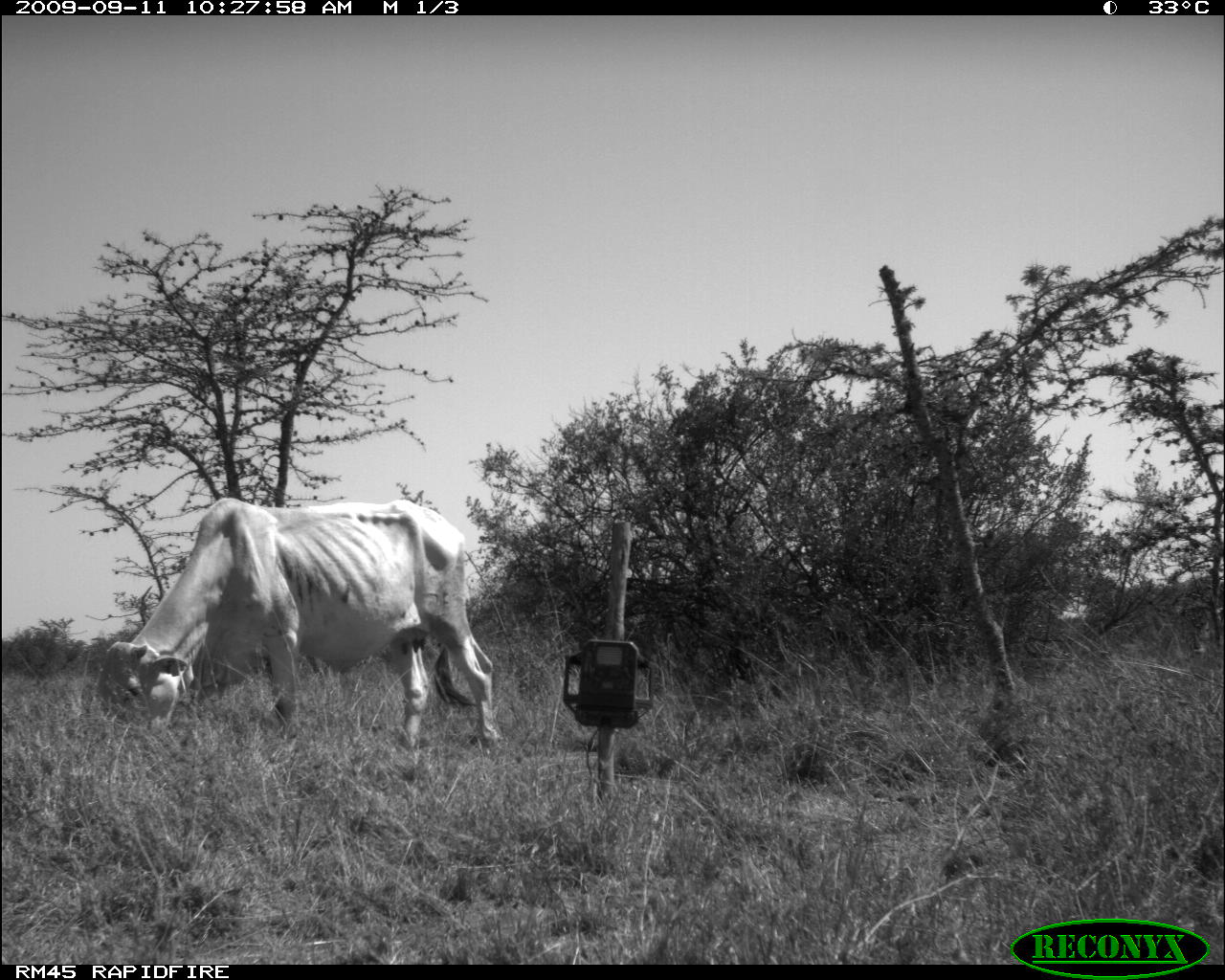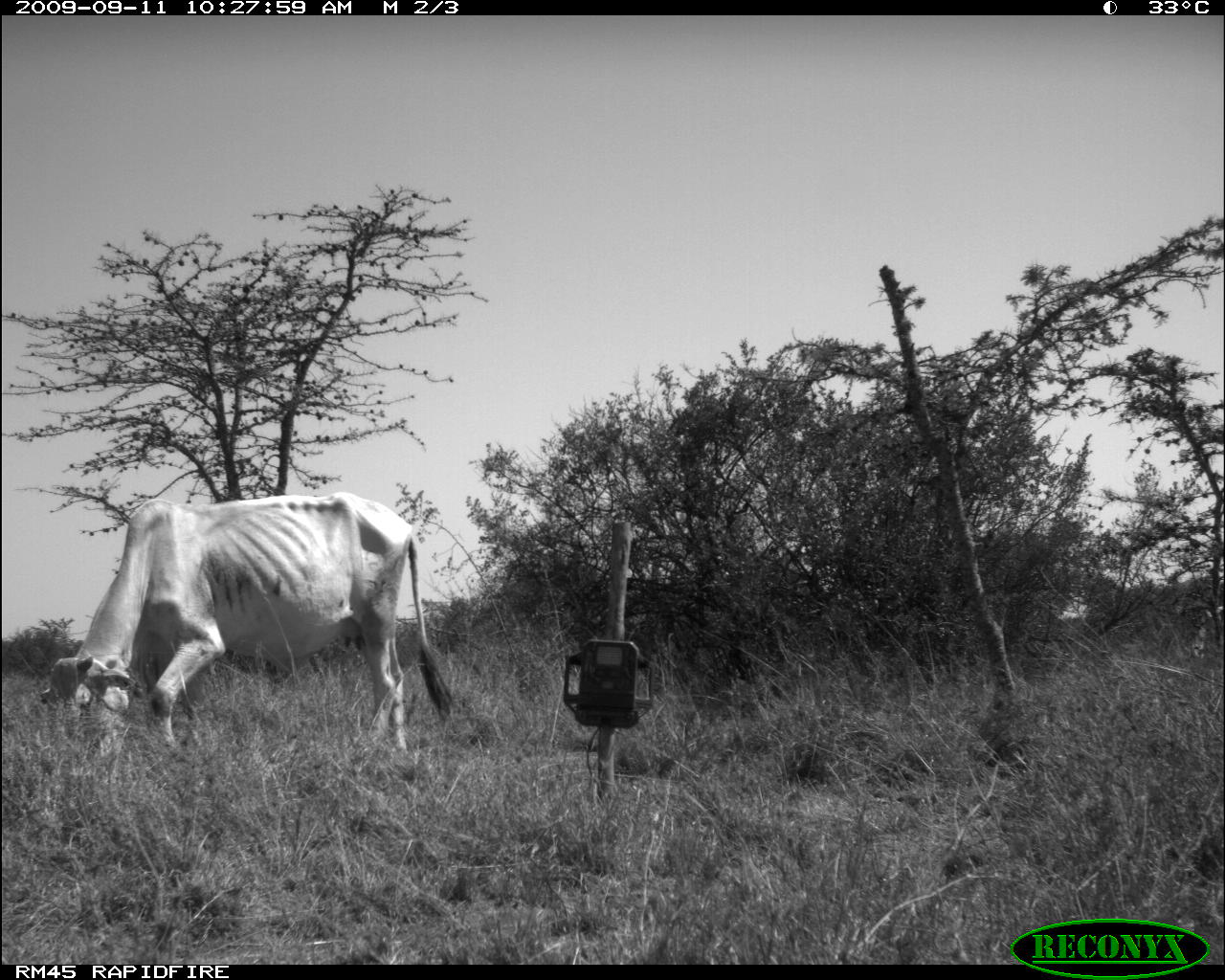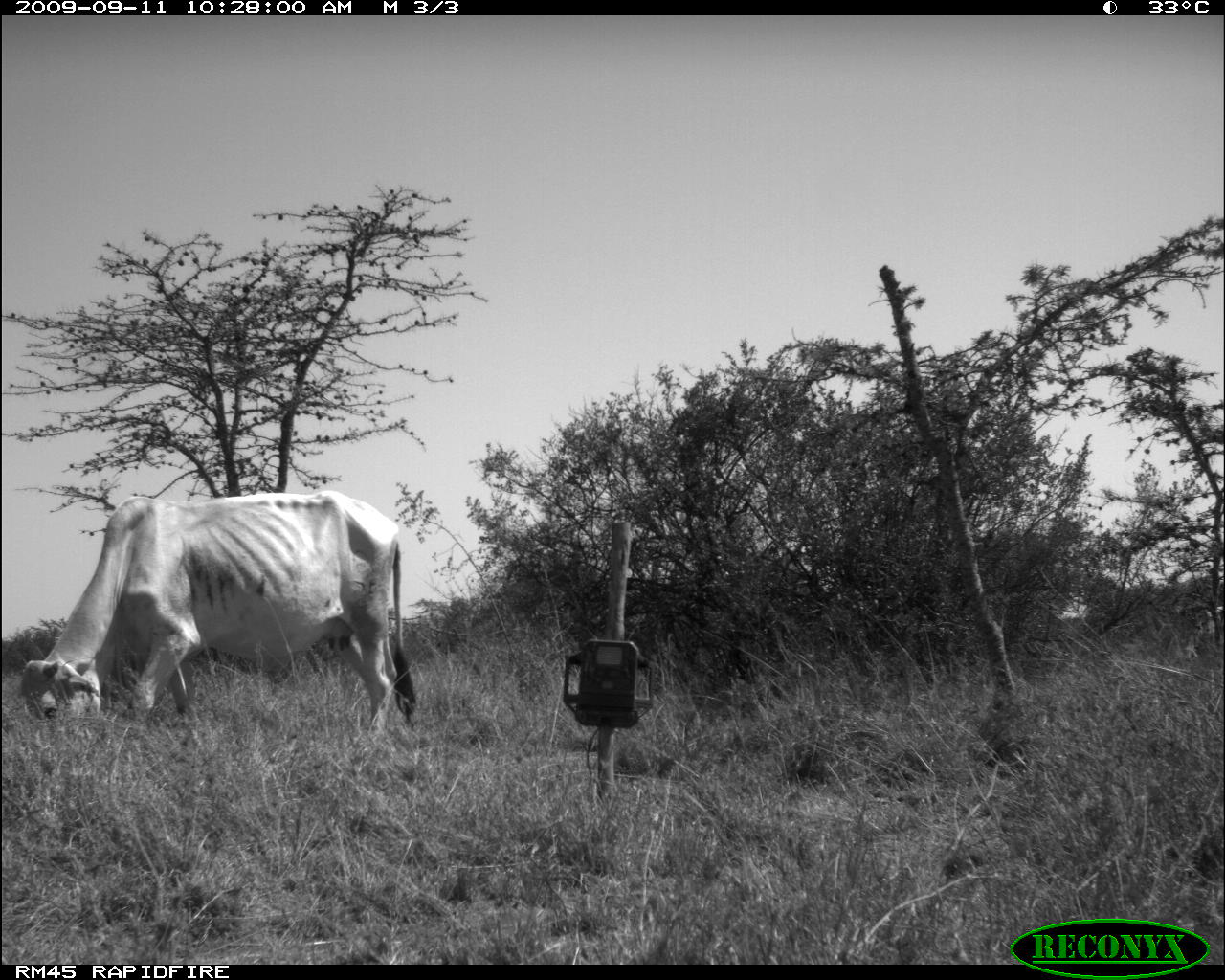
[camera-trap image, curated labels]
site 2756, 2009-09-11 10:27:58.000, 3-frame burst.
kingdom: Animalia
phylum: Chordata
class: Mammalia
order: Artiodactyla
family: Bovidae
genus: Bos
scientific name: Bos taurus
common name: domestic cattle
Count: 2.